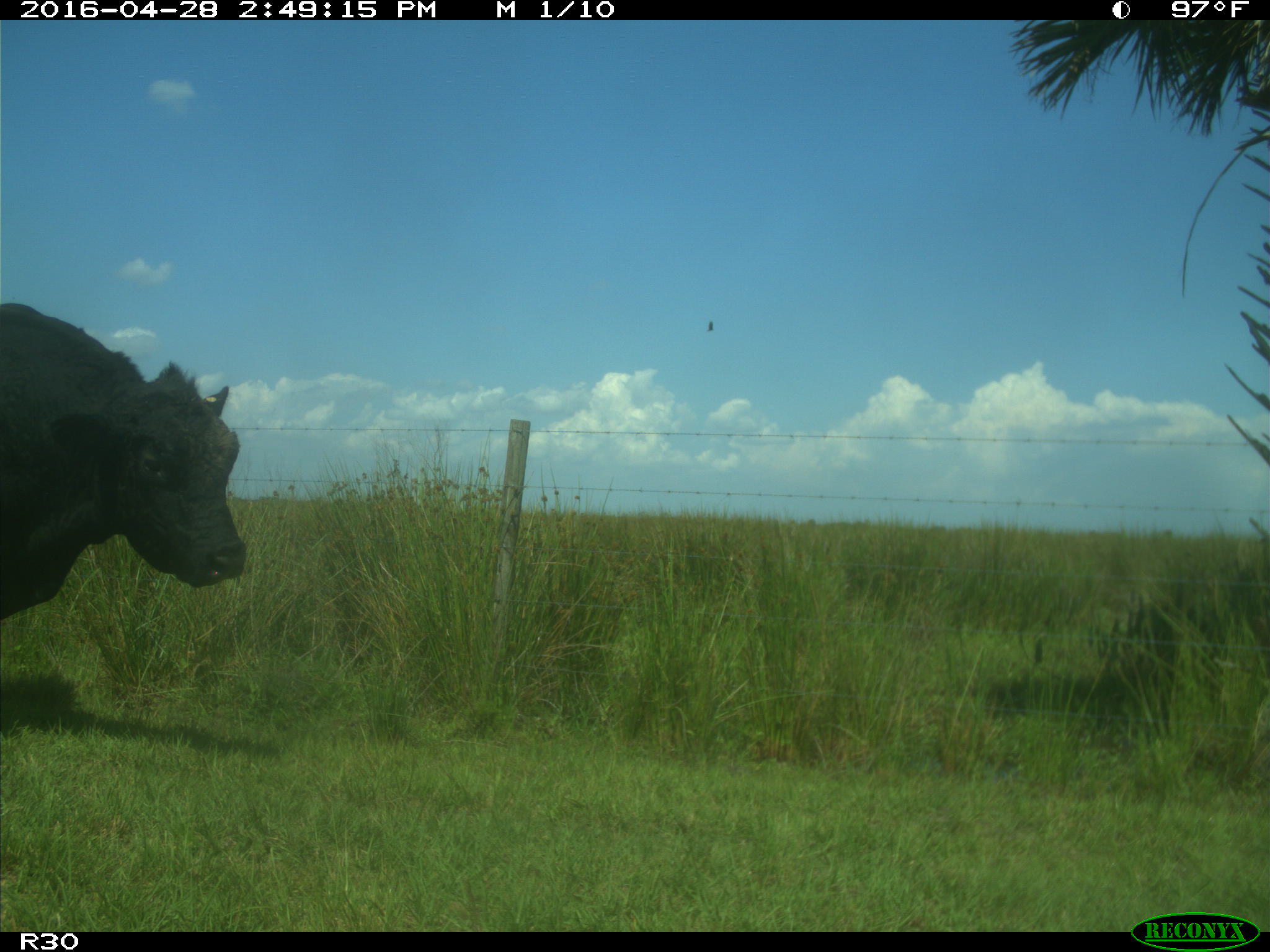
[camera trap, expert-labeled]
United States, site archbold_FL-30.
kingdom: Animalia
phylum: Chordata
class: Mammalia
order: Artiodactyla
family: Bovidae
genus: Bos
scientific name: Bos taurus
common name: domestic cow